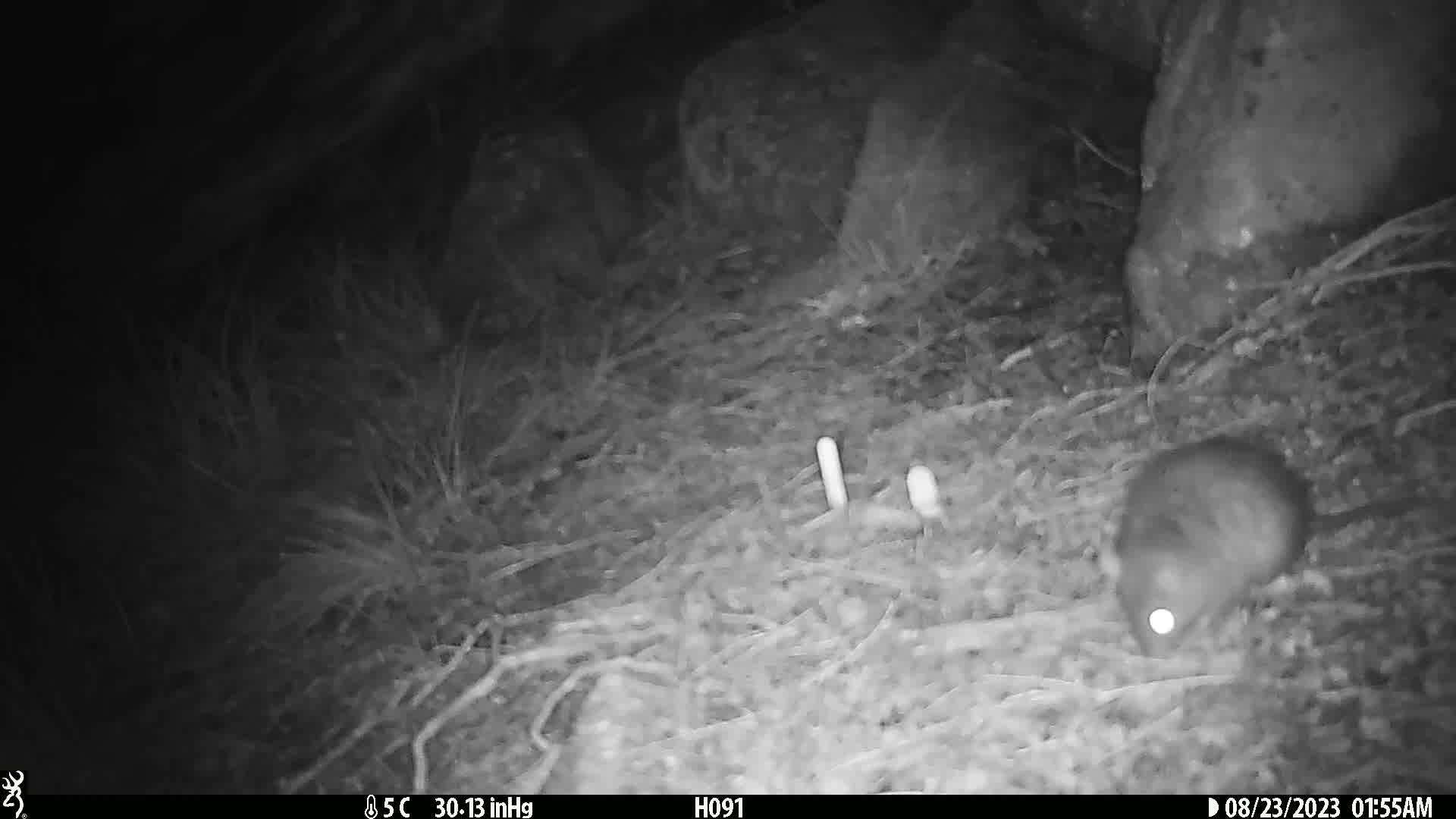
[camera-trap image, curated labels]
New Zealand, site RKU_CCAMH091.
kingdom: Animalia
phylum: Chordata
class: Mammalia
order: Rodentia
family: Muridae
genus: Rattus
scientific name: Rattus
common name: rat